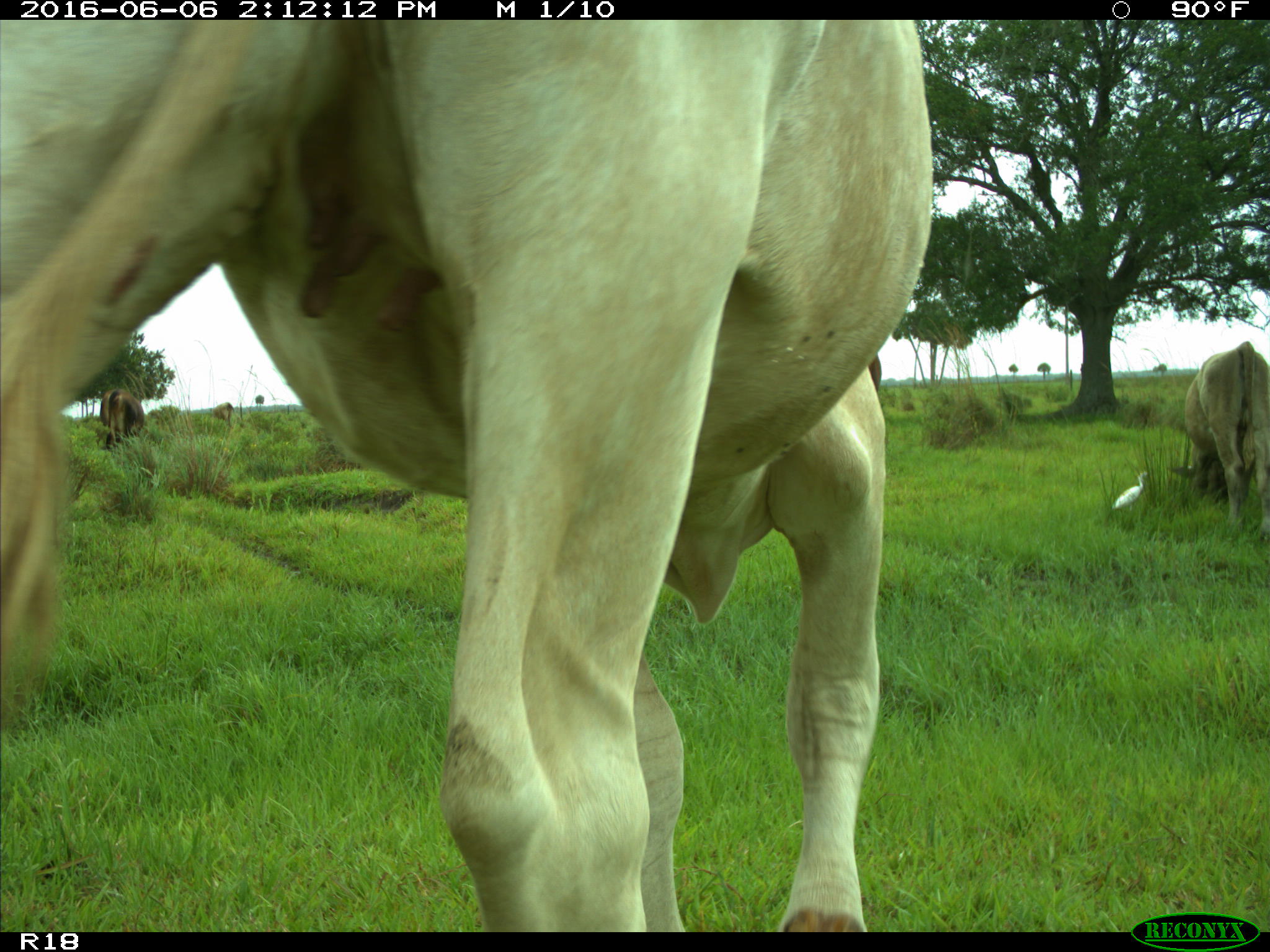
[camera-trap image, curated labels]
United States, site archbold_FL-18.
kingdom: Animalia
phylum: Chordata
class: Mammalia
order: Artiodactyla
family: Bovidae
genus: Bos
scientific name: Bos taurus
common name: domestic cow